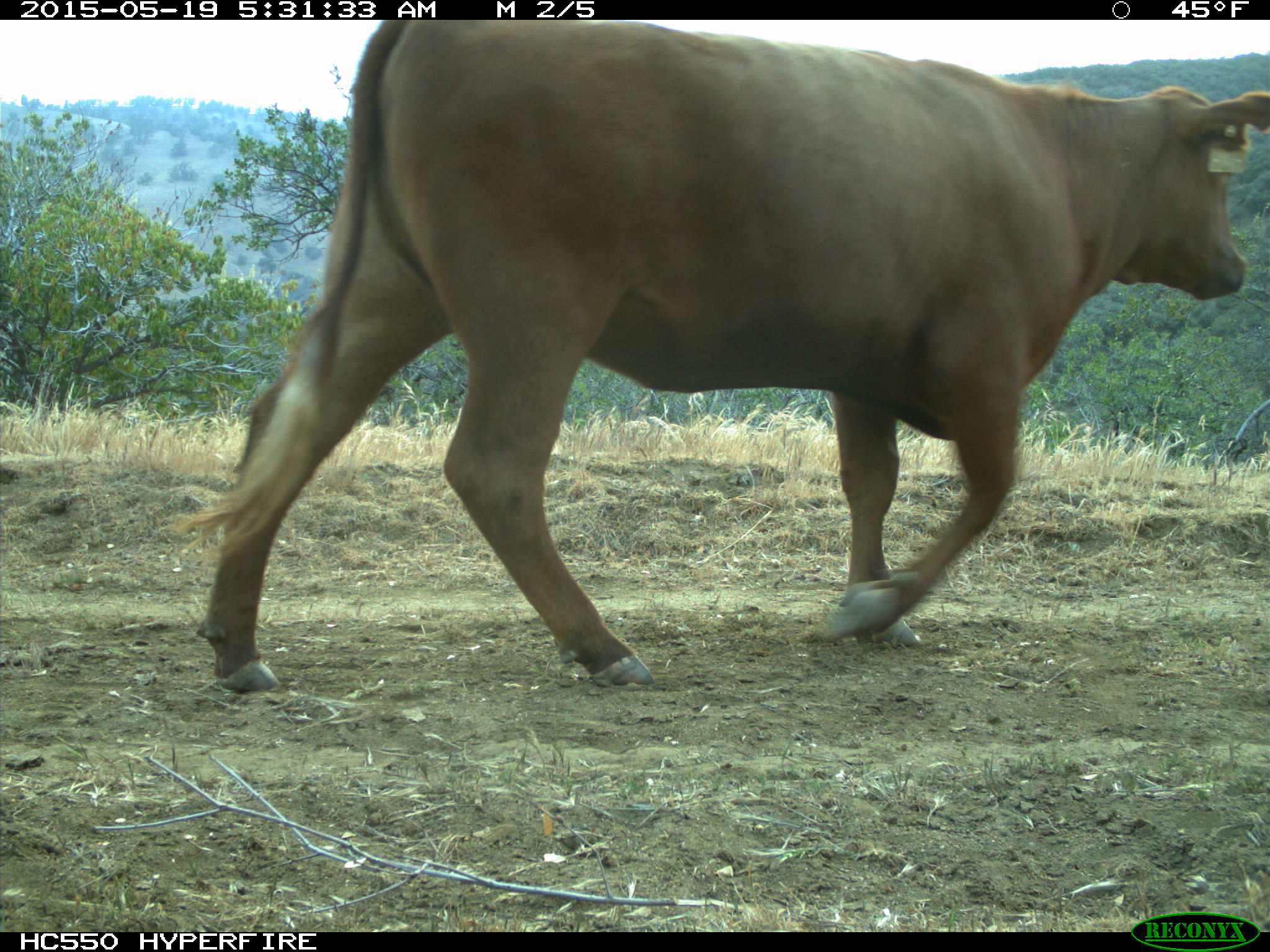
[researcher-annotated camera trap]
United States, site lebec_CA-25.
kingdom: Animalia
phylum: Chordata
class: Mammalia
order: Artiodactyla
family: Bovidae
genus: Bos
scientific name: Bos taurus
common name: domestic cow